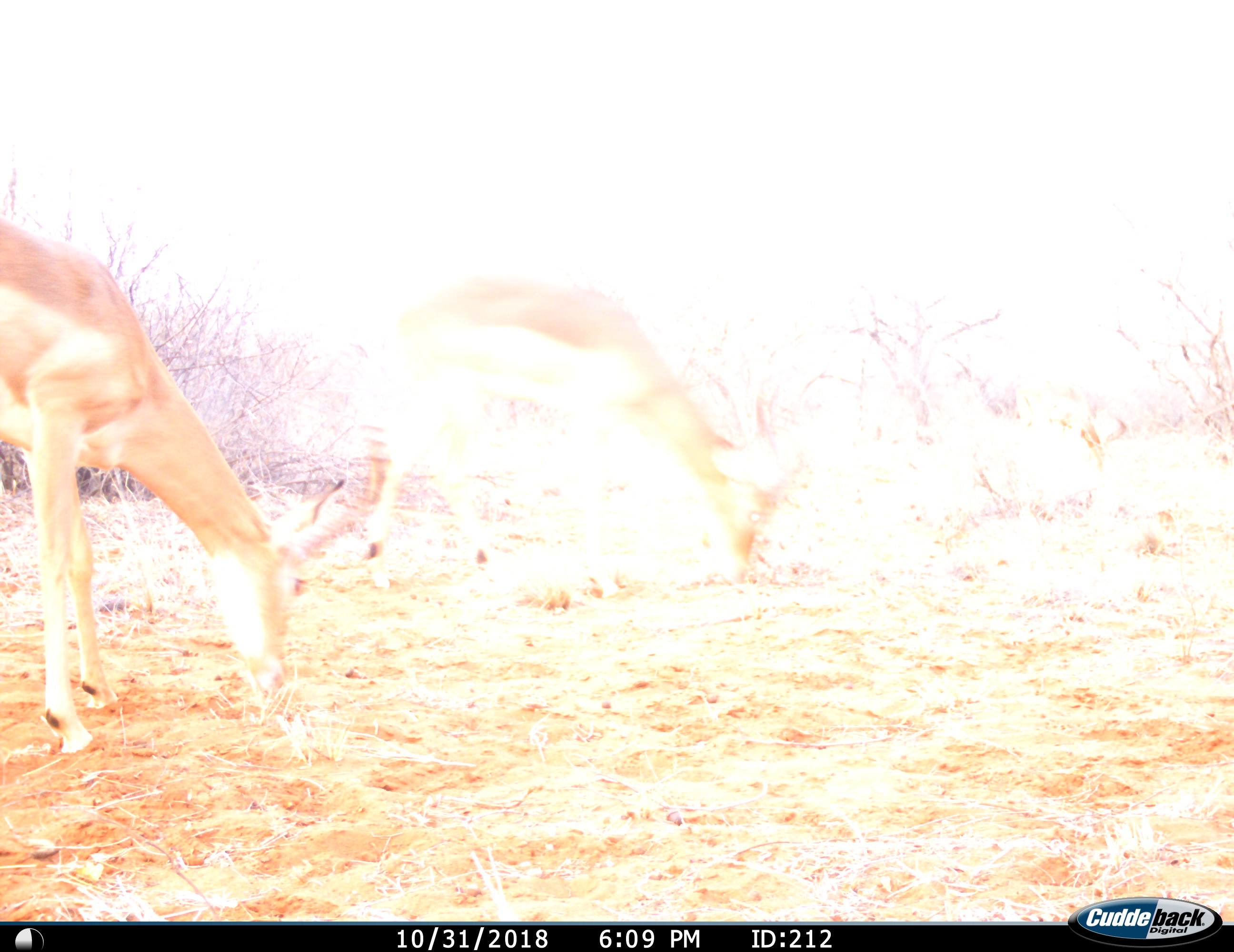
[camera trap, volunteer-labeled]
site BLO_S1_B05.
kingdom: Animalia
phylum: Chordata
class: Mammalia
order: Artiodactyla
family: Bovidae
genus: Aepyceros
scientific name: Aepyceros melampus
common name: impala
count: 2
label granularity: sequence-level